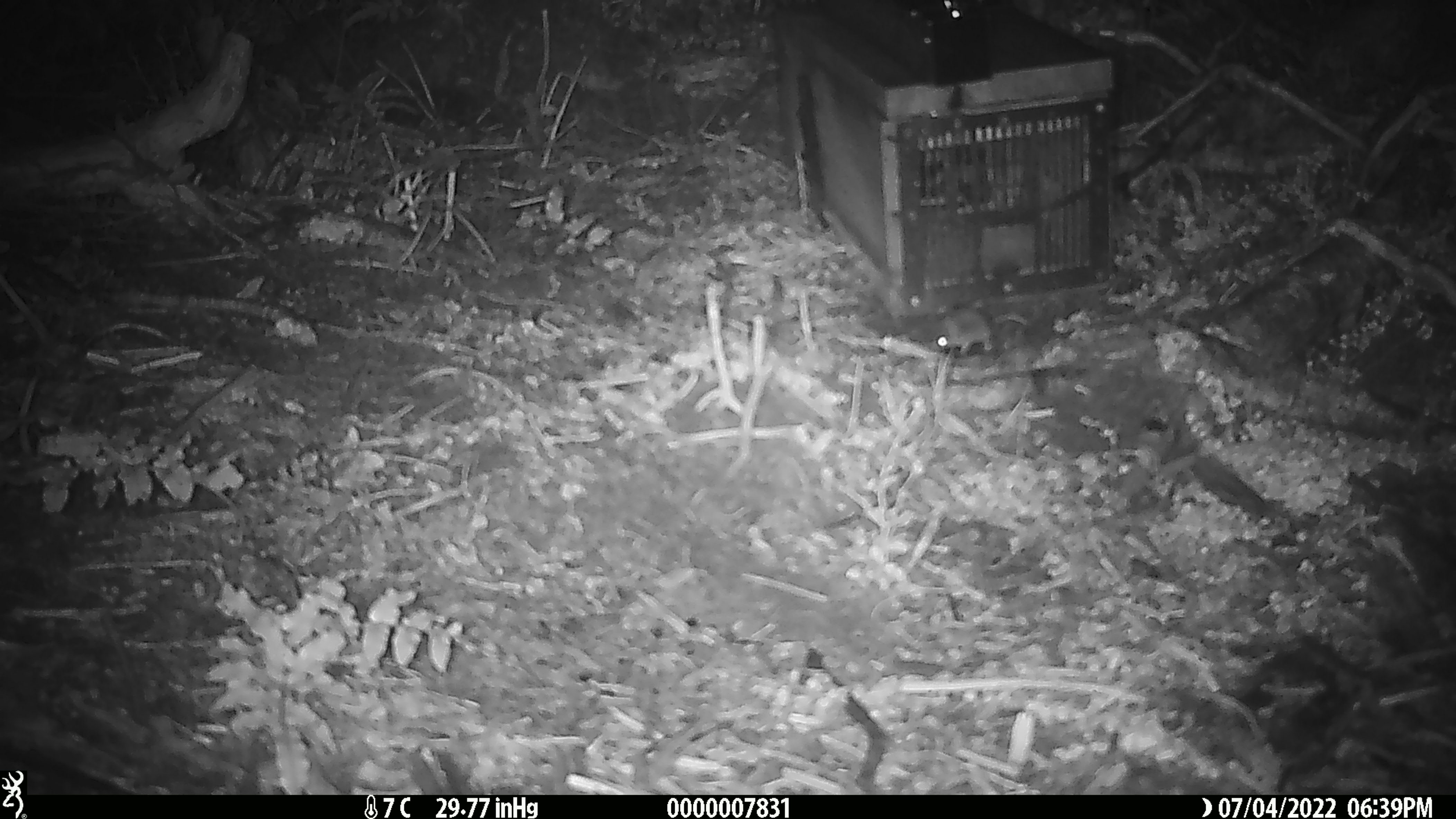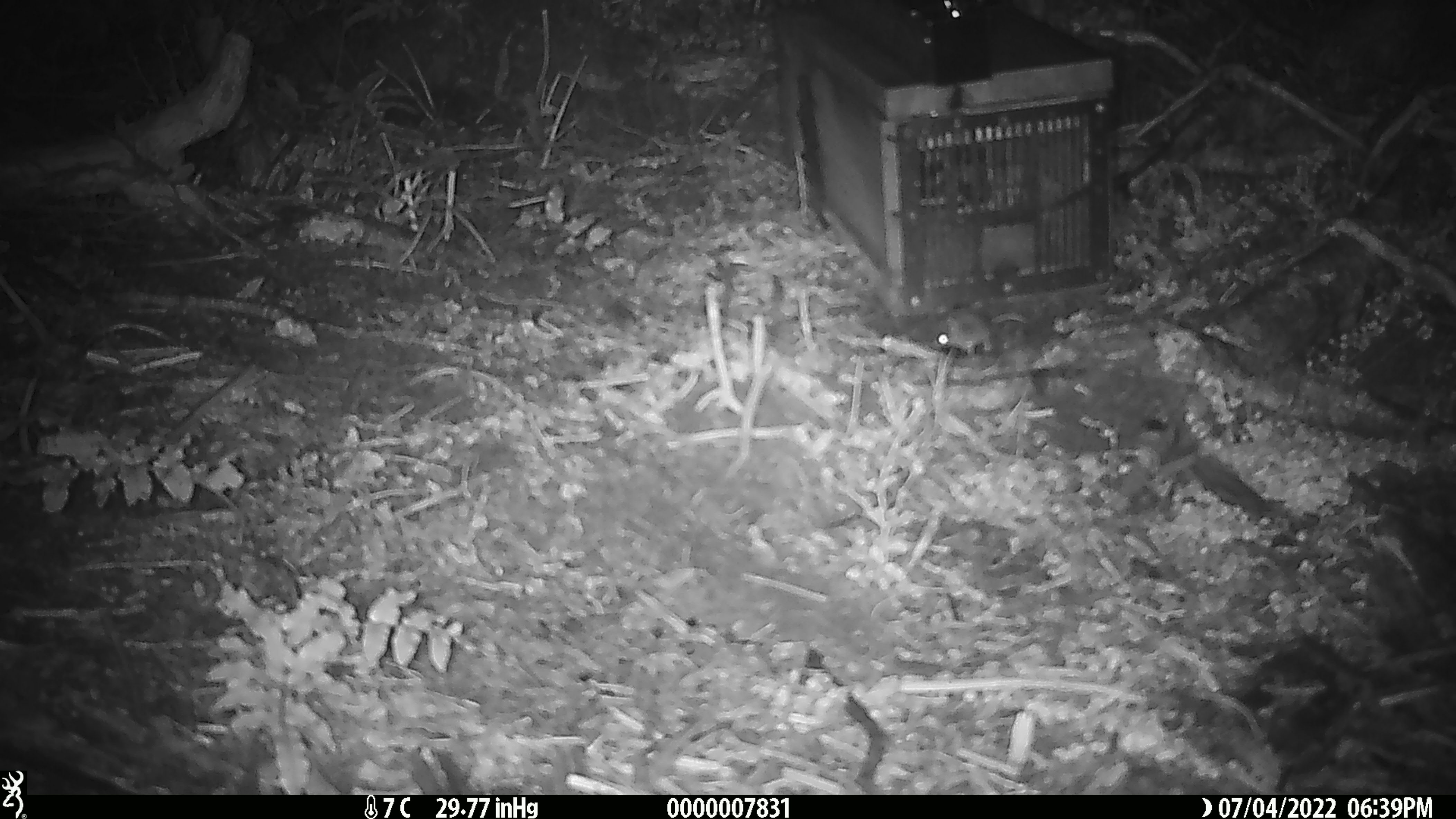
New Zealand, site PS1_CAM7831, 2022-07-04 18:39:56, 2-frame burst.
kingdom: Animalia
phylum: Chordata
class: Mammalia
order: Rodentia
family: Muridae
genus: Mus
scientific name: Mus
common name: mouse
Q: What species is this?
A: Mouse (Mus).